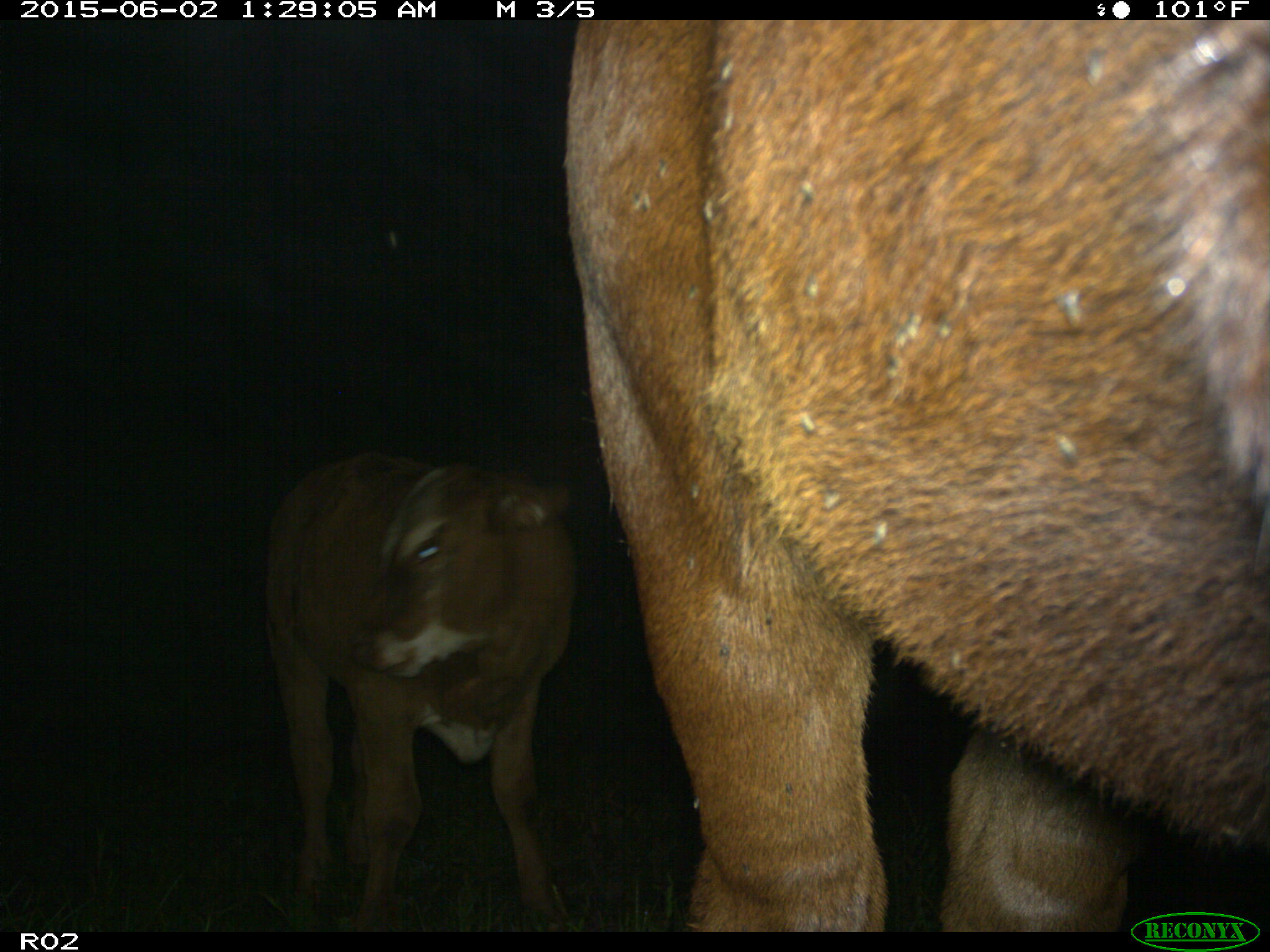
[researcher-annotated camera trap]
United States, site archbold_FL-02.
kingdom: Animalia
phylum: Chordata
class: Mammalia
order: Artiodactyla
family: Bovidae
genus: Bos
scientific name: Bos taurus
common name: domestic cow